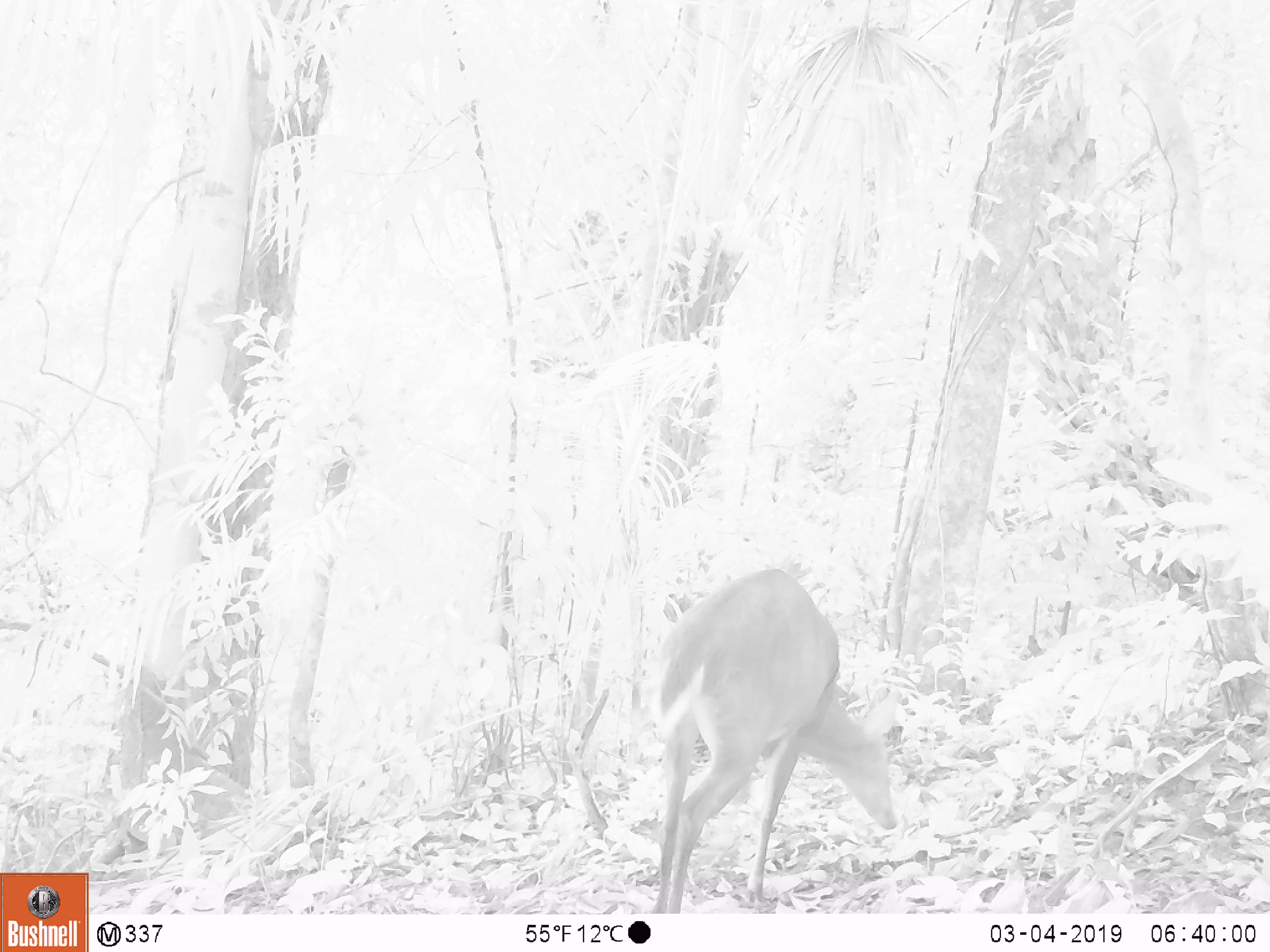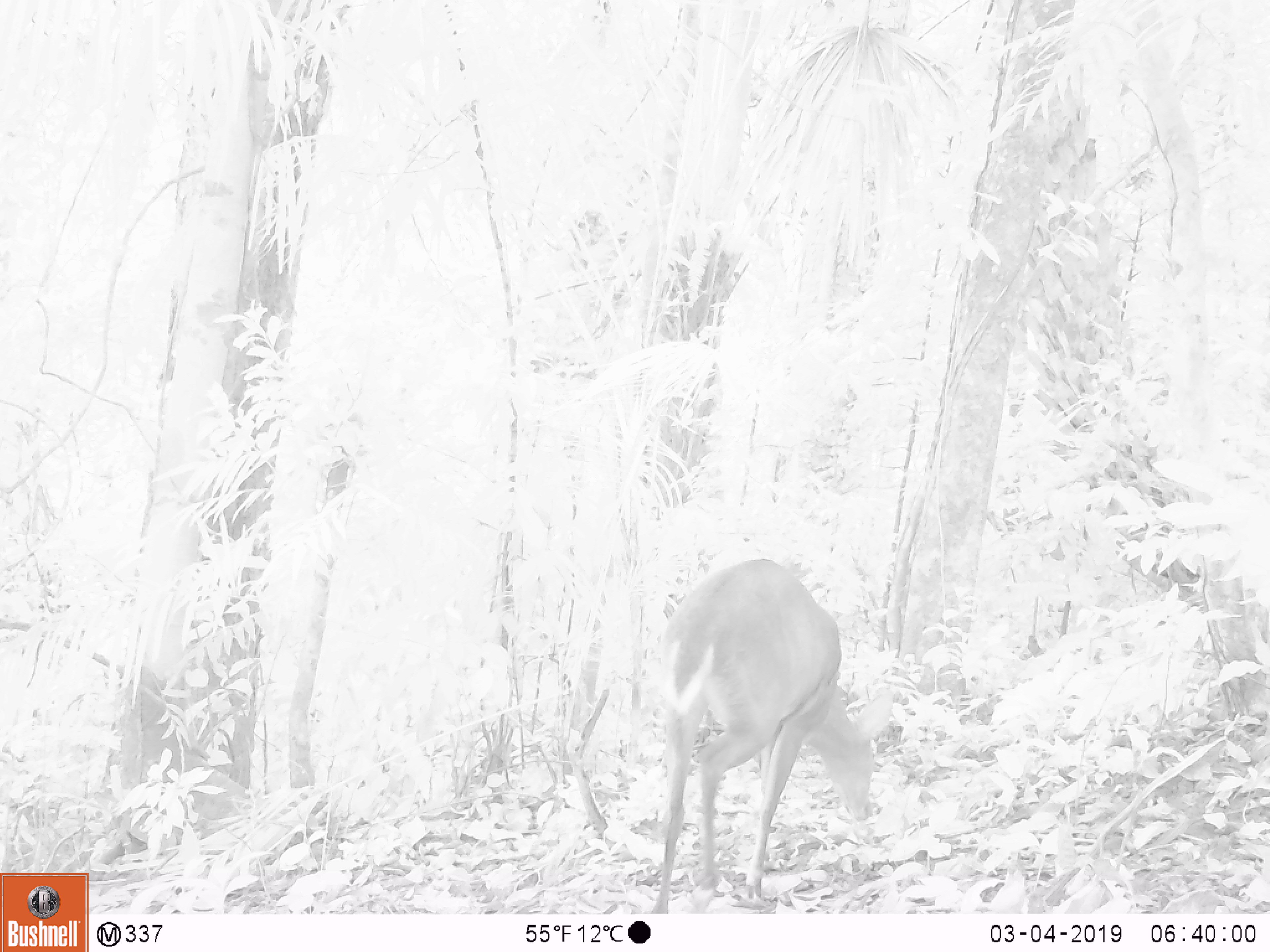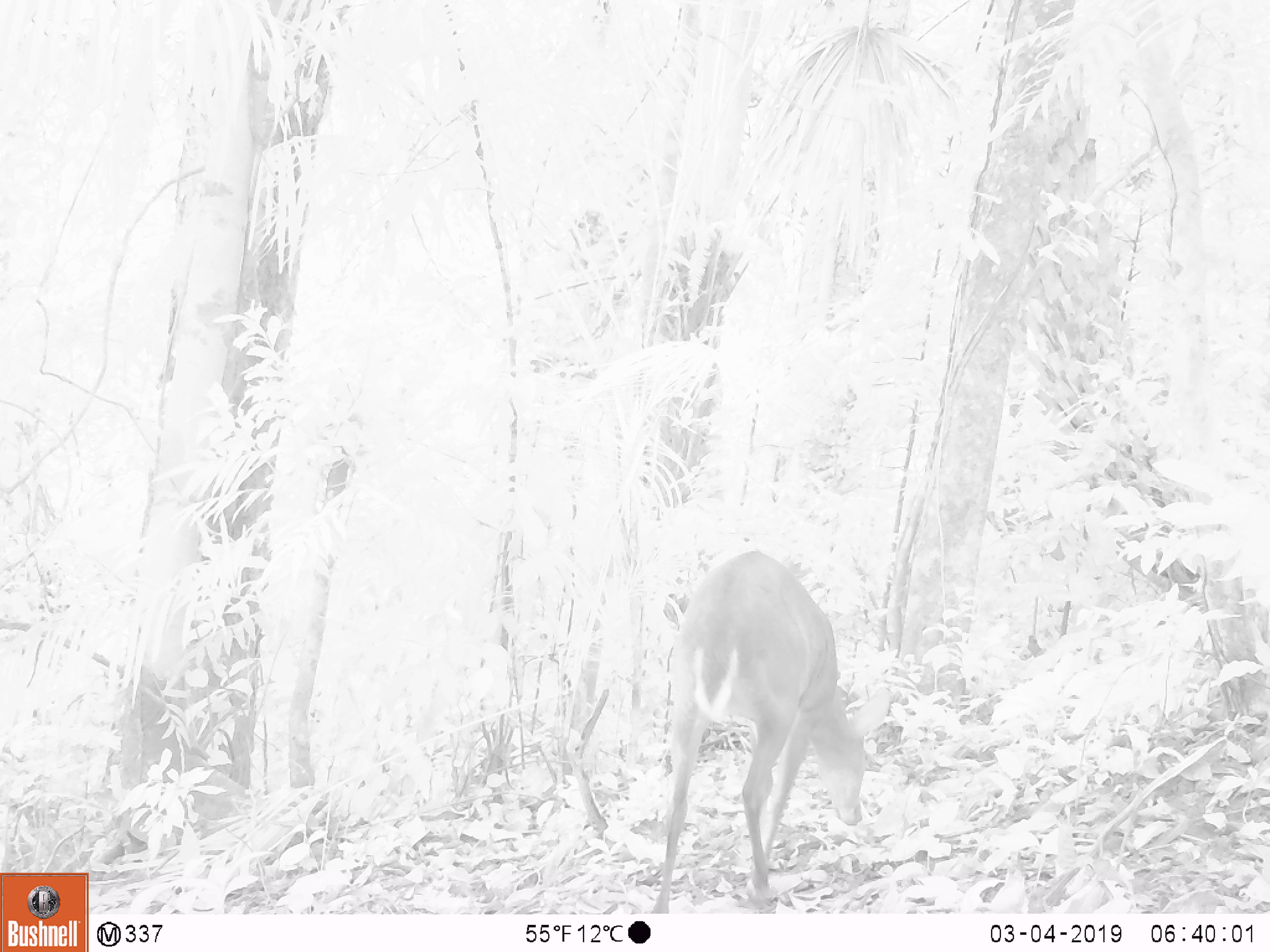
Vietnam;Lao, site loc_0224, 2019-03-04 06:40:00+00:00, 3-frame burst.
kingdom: Animalia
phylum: Chordata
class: Mammalia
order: Artiodactyla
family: Cervidae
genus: Muntiacus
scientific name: Muntiacus vuquangensis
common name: large-antlered muntjac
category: large antlered muntjac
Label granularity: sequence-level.